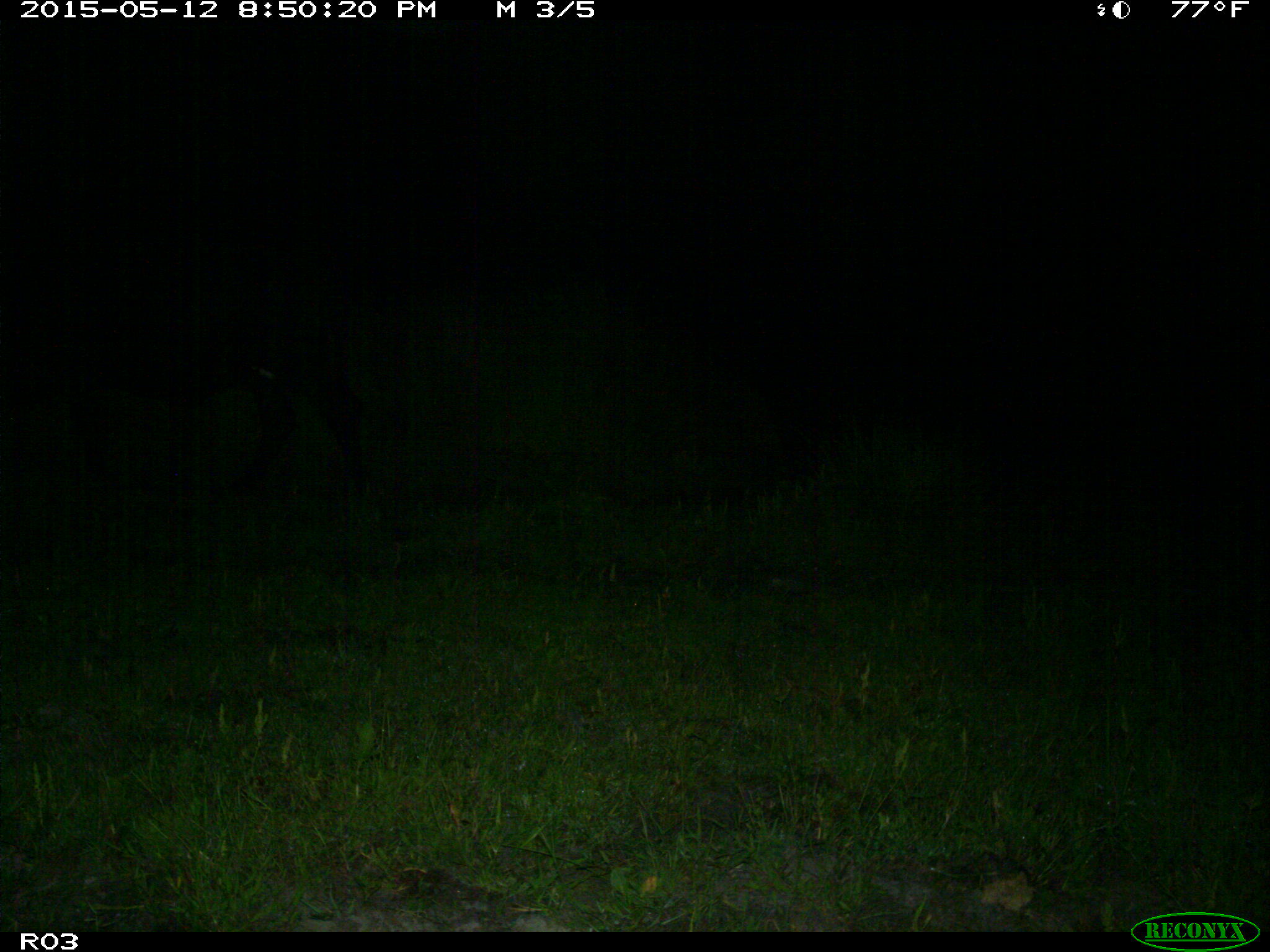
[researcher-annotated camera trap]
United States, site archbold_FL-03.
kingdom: Animalia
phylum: Chordata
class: Mammalia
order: Artiodactyla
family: Bovidae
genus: Bos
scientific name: Bos taurus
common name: domestic cow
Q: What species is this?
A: Bos taurus (domestic cow).